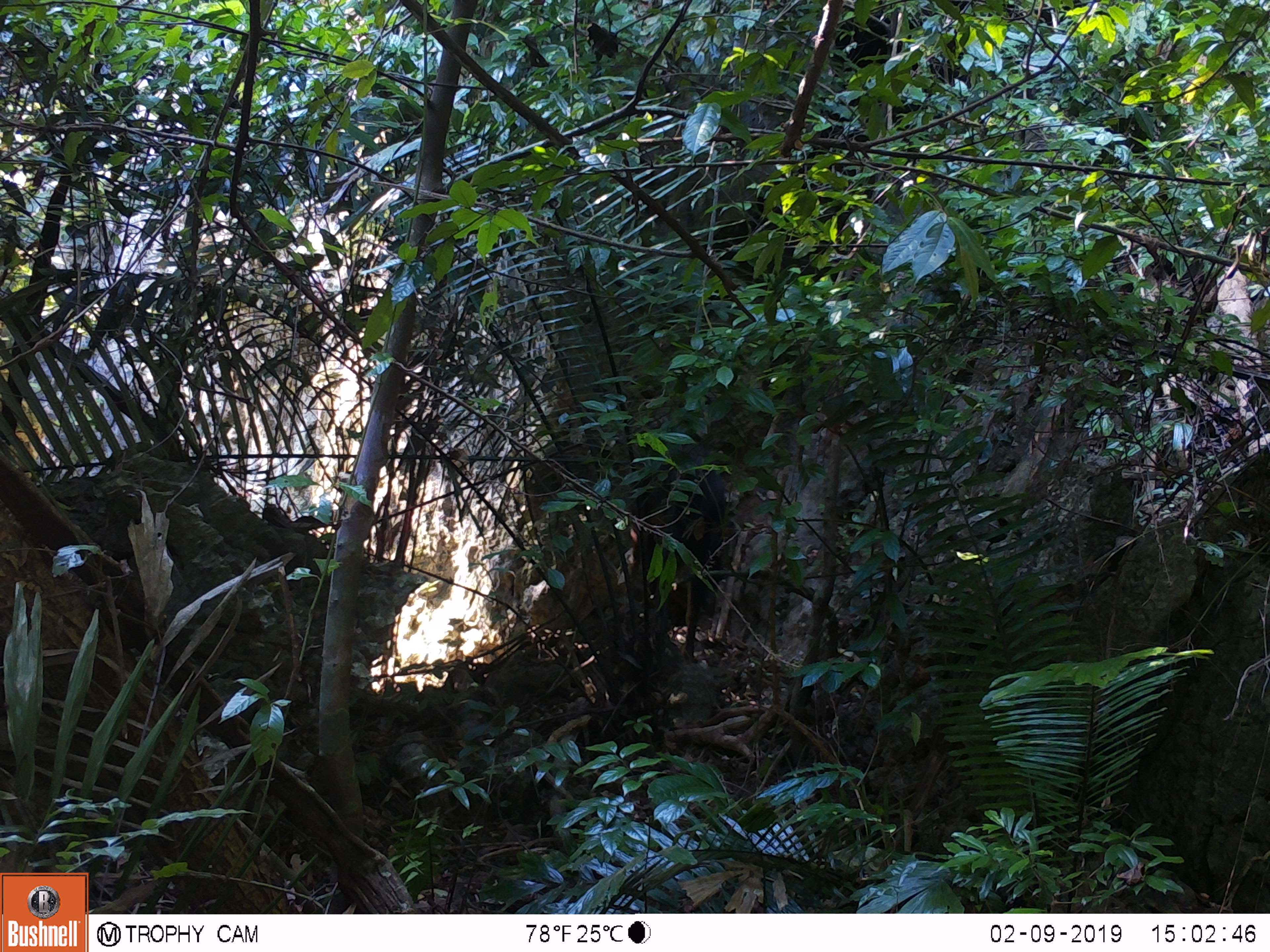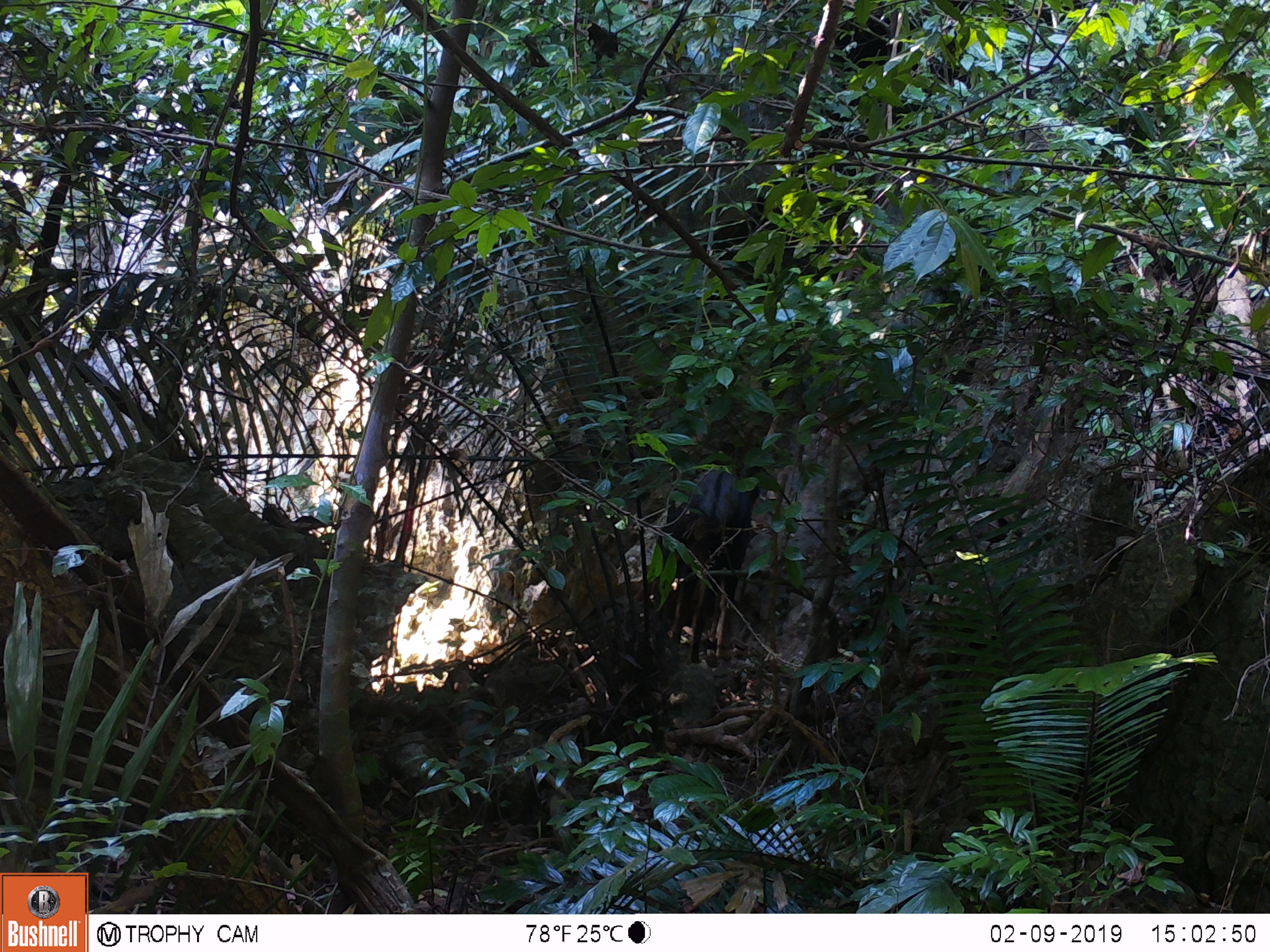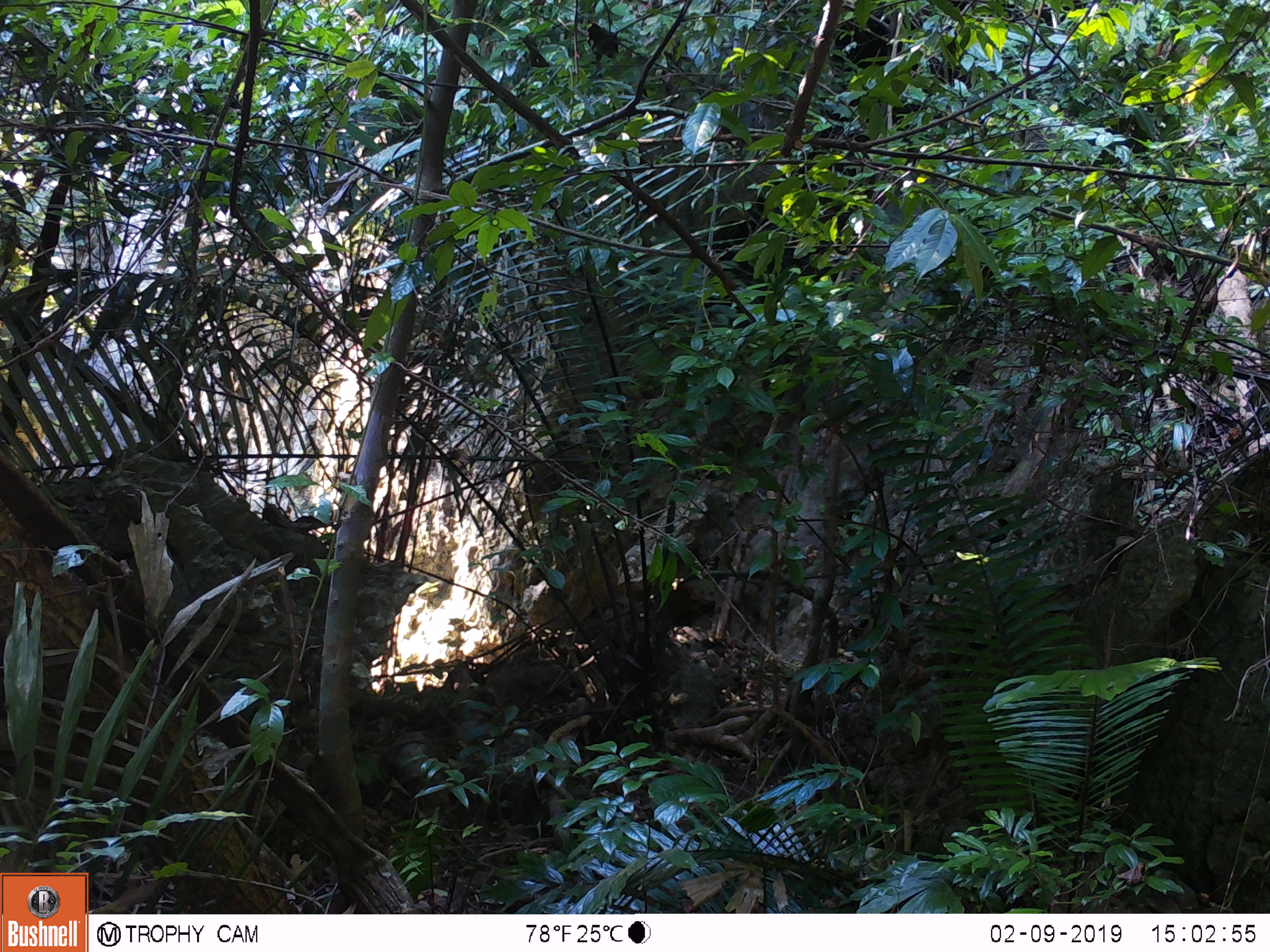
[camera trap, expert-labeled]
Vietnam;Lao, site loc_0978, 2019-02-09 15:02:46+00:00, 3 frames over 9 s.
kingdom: Animalia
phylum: Chordata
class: Mammalia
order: Artiodactyla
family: Bovidae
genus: Capricornis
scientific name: Capricornis sumatraensis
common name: chinese serow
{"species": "chinese serow (Capricornis sumatraensis)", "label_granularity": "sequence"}